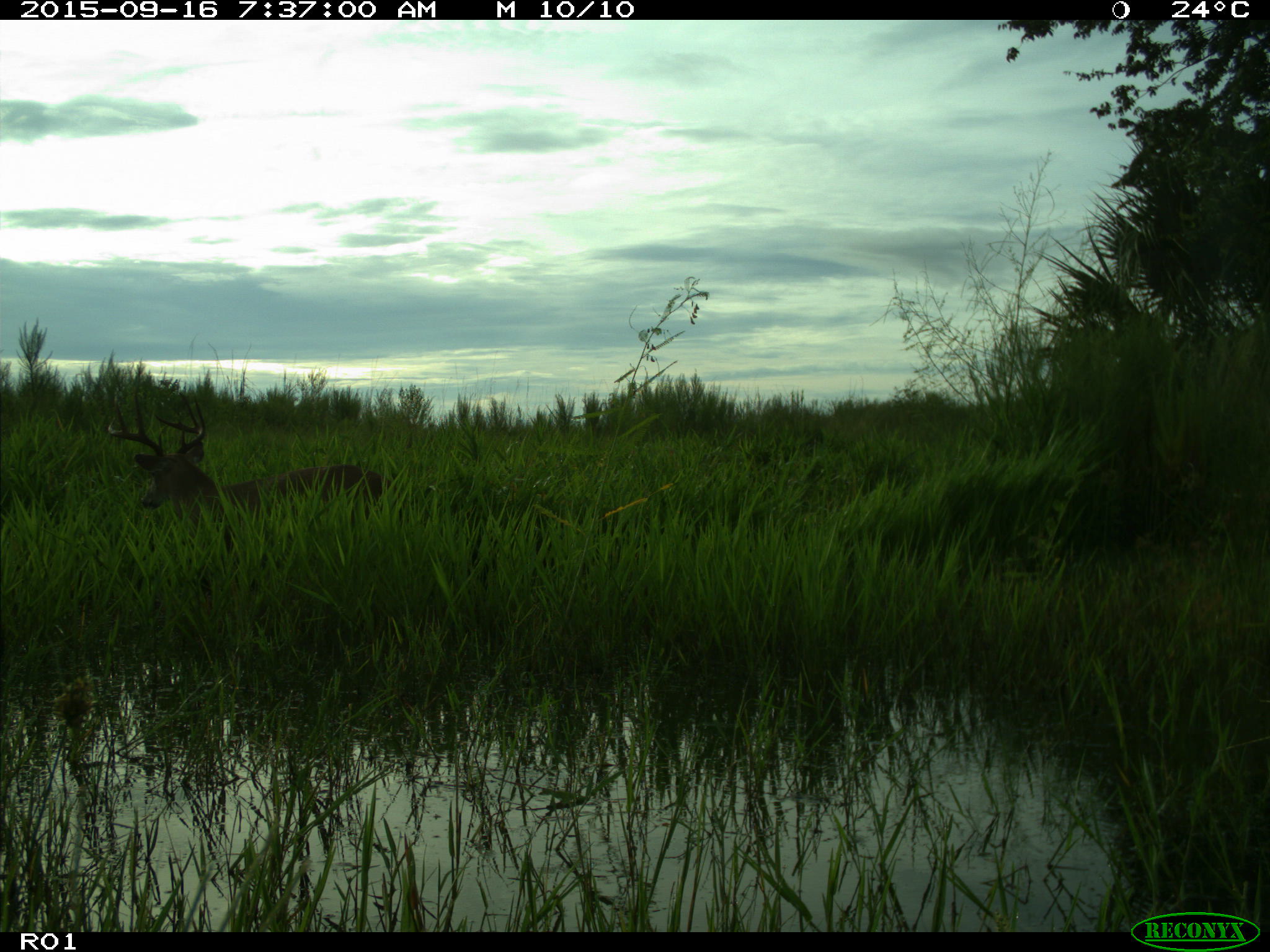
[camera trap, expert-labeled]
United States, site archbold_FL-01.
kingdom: Animalia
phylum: Chordata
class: Mammalia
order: Artiodactyla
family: Cervidae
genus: Odocoileus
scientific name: Odocoileus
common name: deer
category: unidentified deer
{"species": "unidentified deer (deer) (Odocoileus)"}